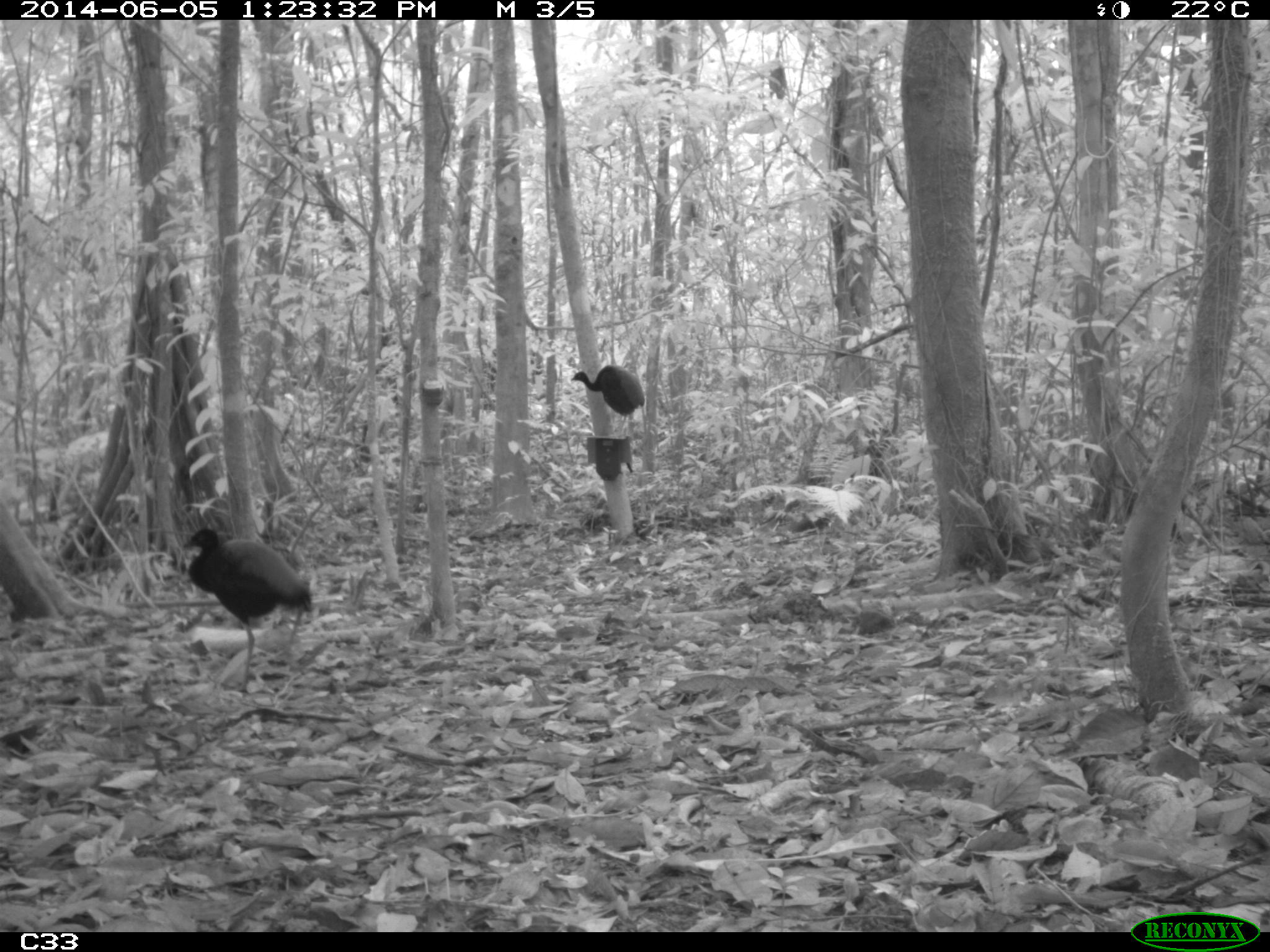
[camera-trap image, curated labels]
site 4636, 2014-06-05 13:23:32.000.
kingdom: Animalia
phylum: Chordata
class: Aves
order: Gruiformes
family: Psophiidae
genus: Psophia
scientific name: Psophia crepitans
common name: gray-winged trumpeter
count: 6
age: adult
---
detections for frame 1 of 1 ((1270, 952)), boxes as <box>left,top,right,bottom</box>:
psophia crepitans: <box>174,527,316,688</box>; <box>569,364,649,417</box>